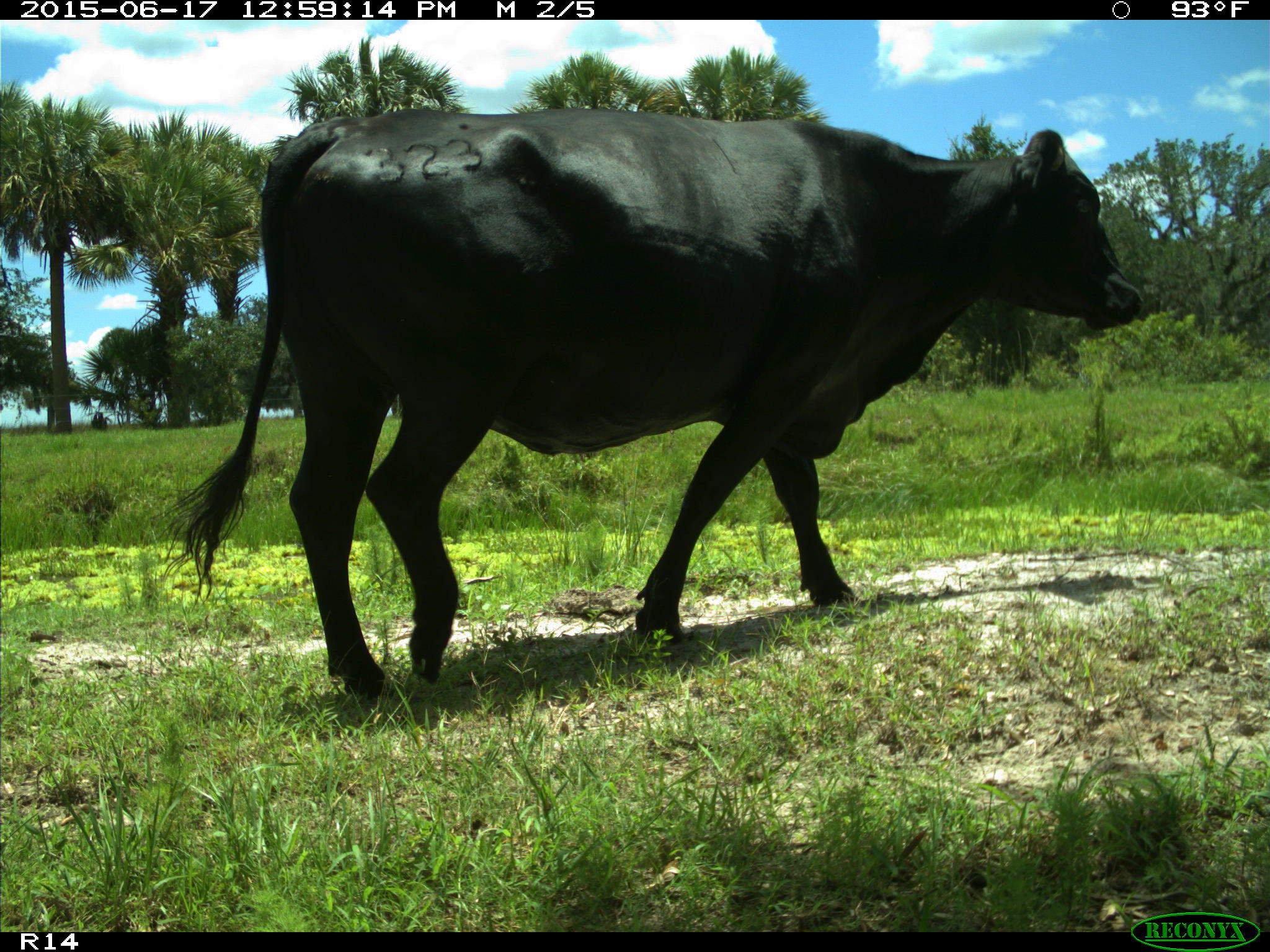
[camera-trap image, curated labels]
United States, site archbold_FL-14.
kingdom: Animalia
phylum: Chordata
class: Mammalia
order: Artiodactyla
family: Bovidae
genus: Bos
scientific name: Bos taurus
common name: domestic cow